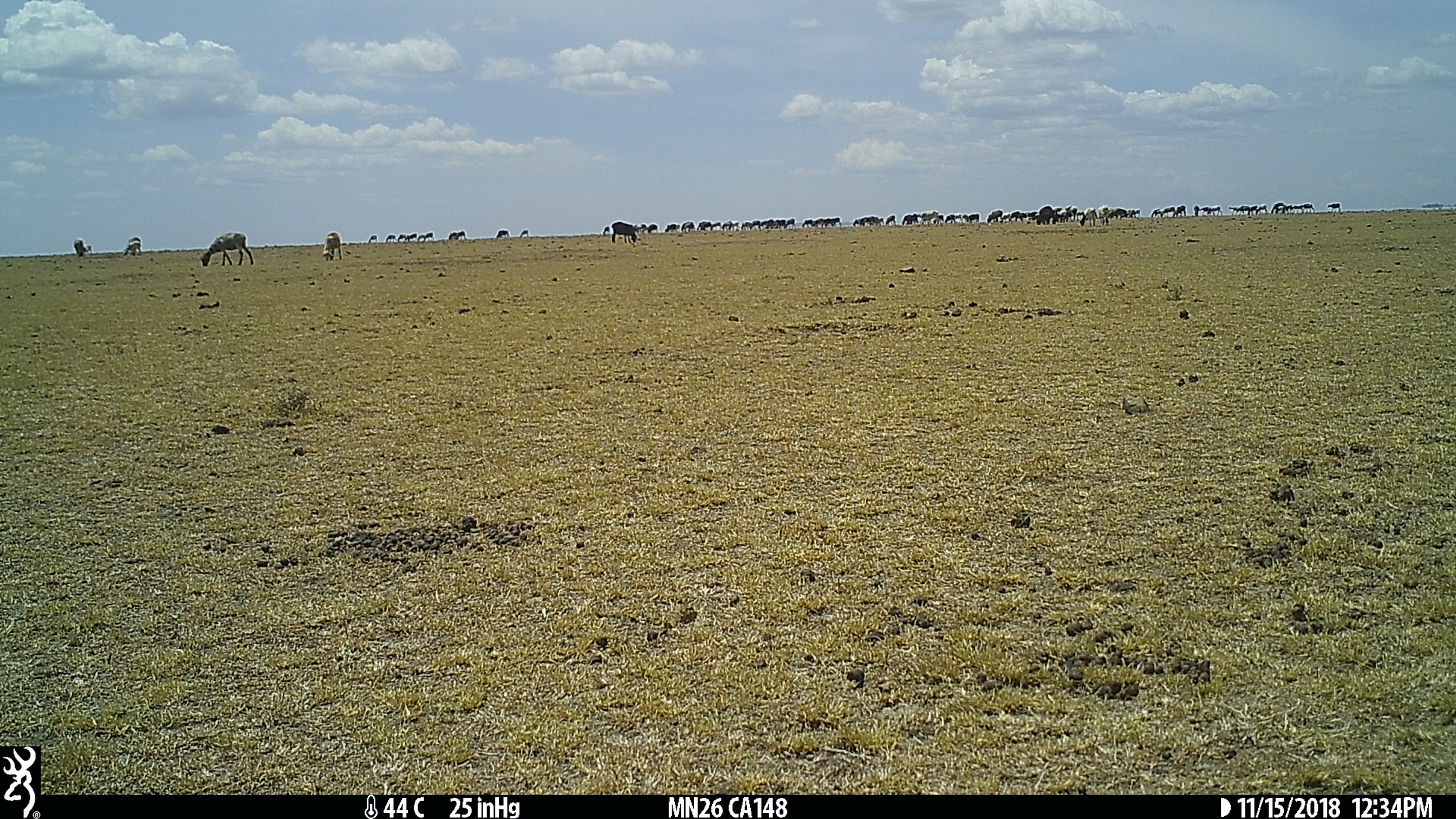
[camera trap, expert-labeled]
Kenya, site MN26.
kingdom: Animalia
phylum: Chordata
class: Mammalia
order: Artiodactyla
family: Bovidae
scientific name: Bovidae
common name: sheep or goat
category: shoat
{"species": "shoat (sheep or goat) (Bovidae)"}